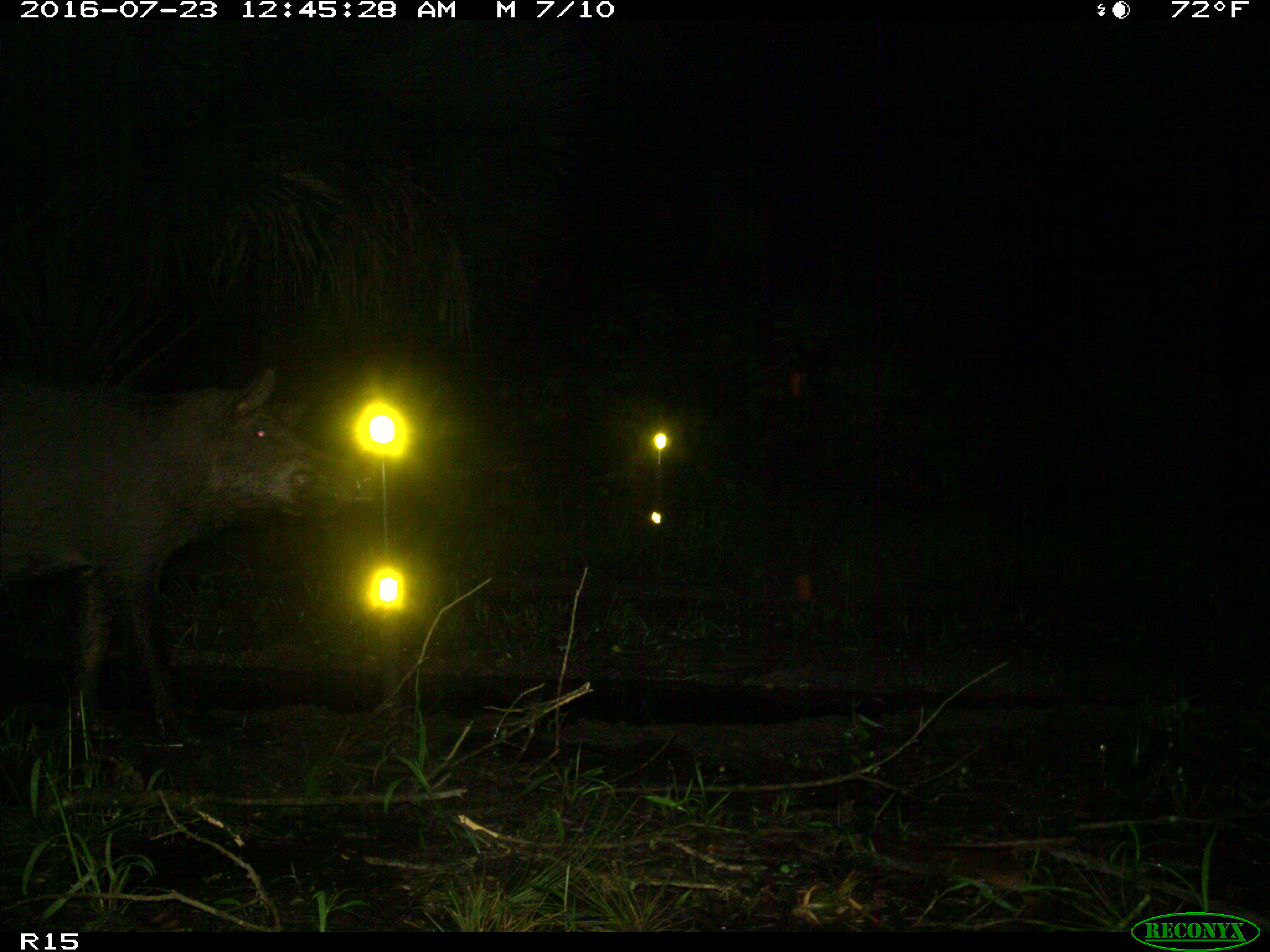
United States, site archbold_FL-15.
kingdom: Animalia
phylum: Chordata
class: Mammalia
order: Artiodactyla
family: Suidae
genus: Sus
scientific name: Sus scrofa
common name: wild boar